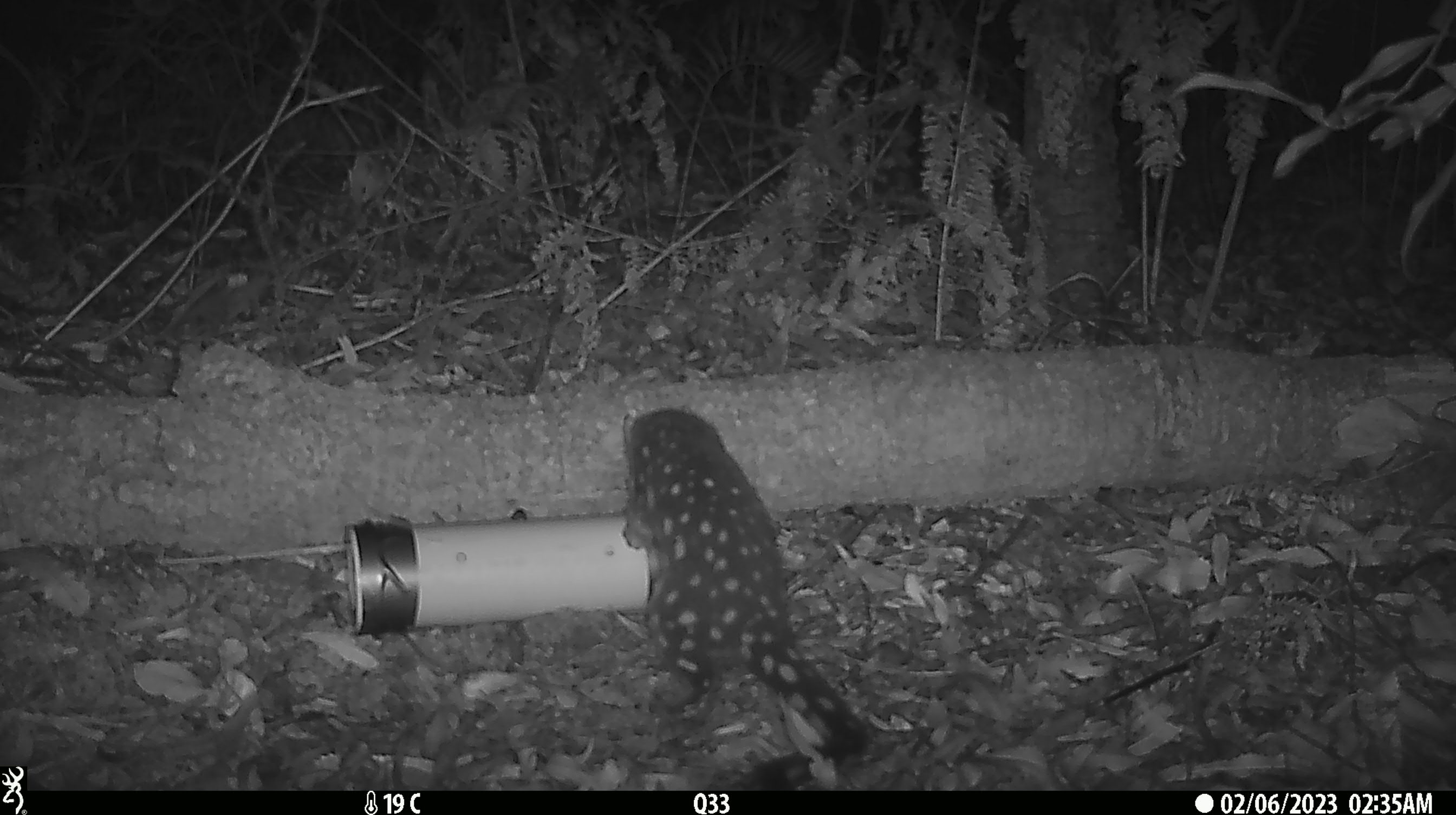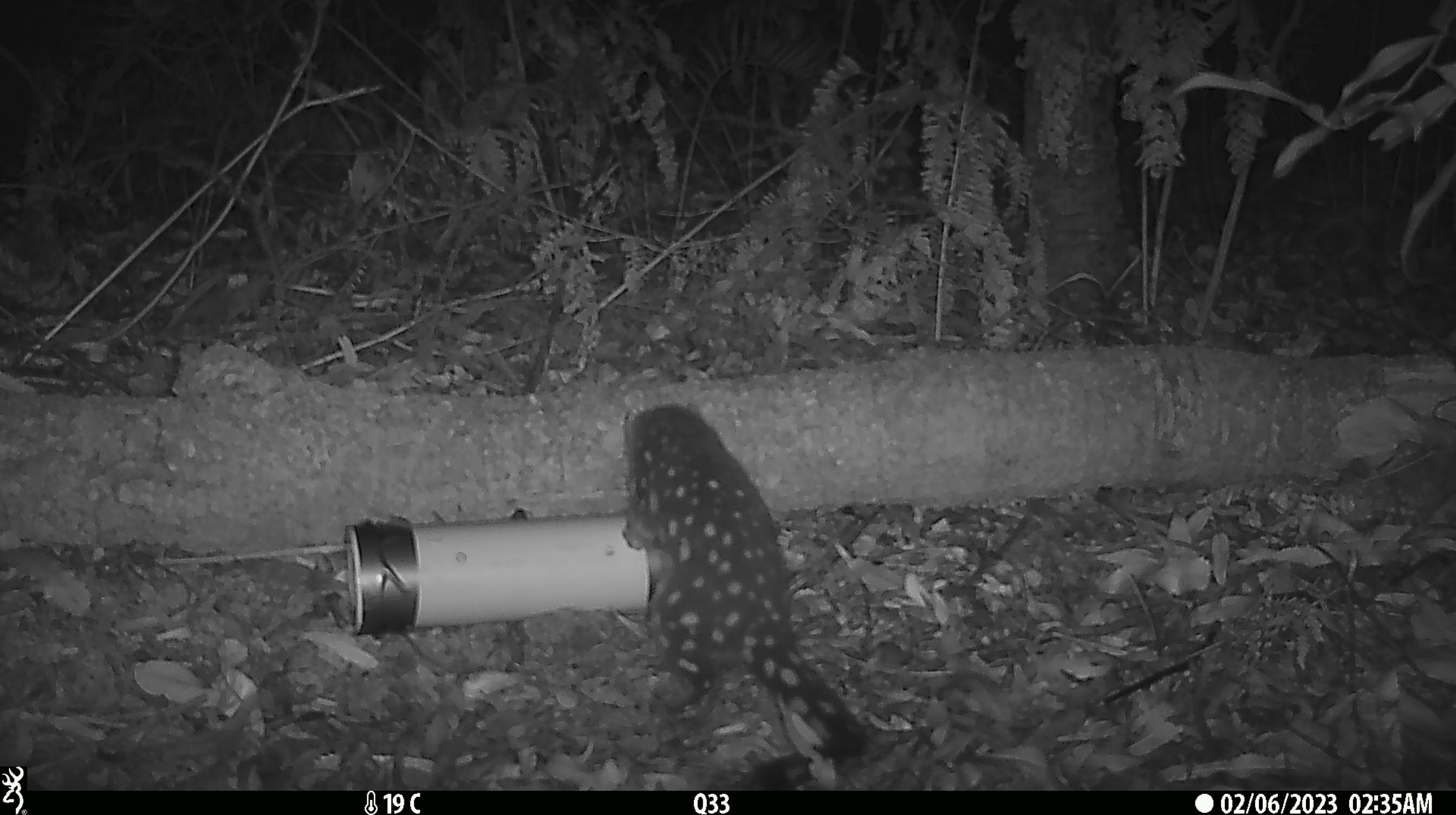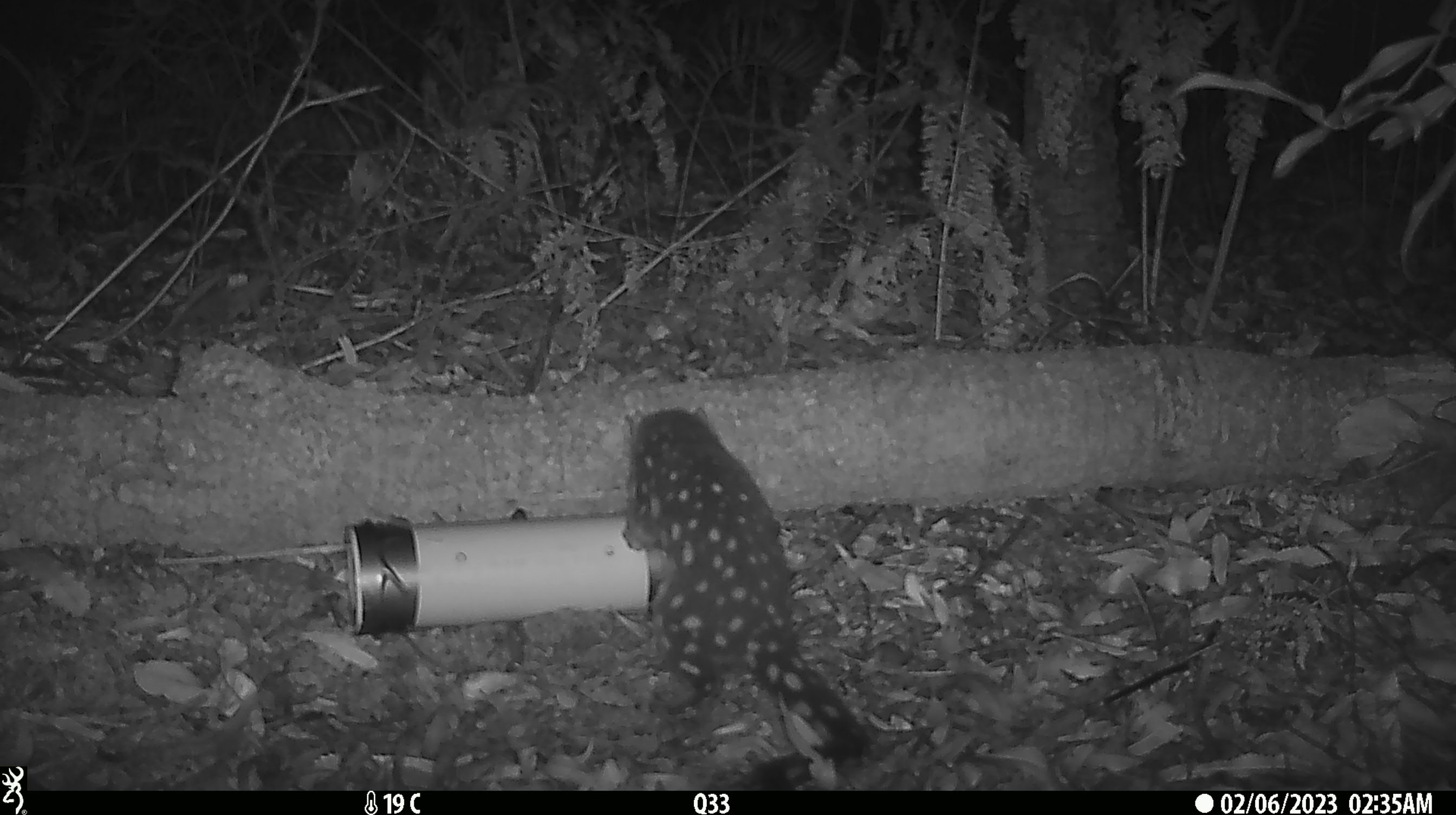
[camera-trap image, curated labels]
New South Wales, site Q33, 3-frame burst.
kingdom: Animalia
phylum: Chordata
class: Mammalia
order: Dasyuromorphia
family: Dasyuridae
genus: Dasyurus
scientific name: Dasyurus maculatus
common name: spotted-tailed quoll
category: quoll